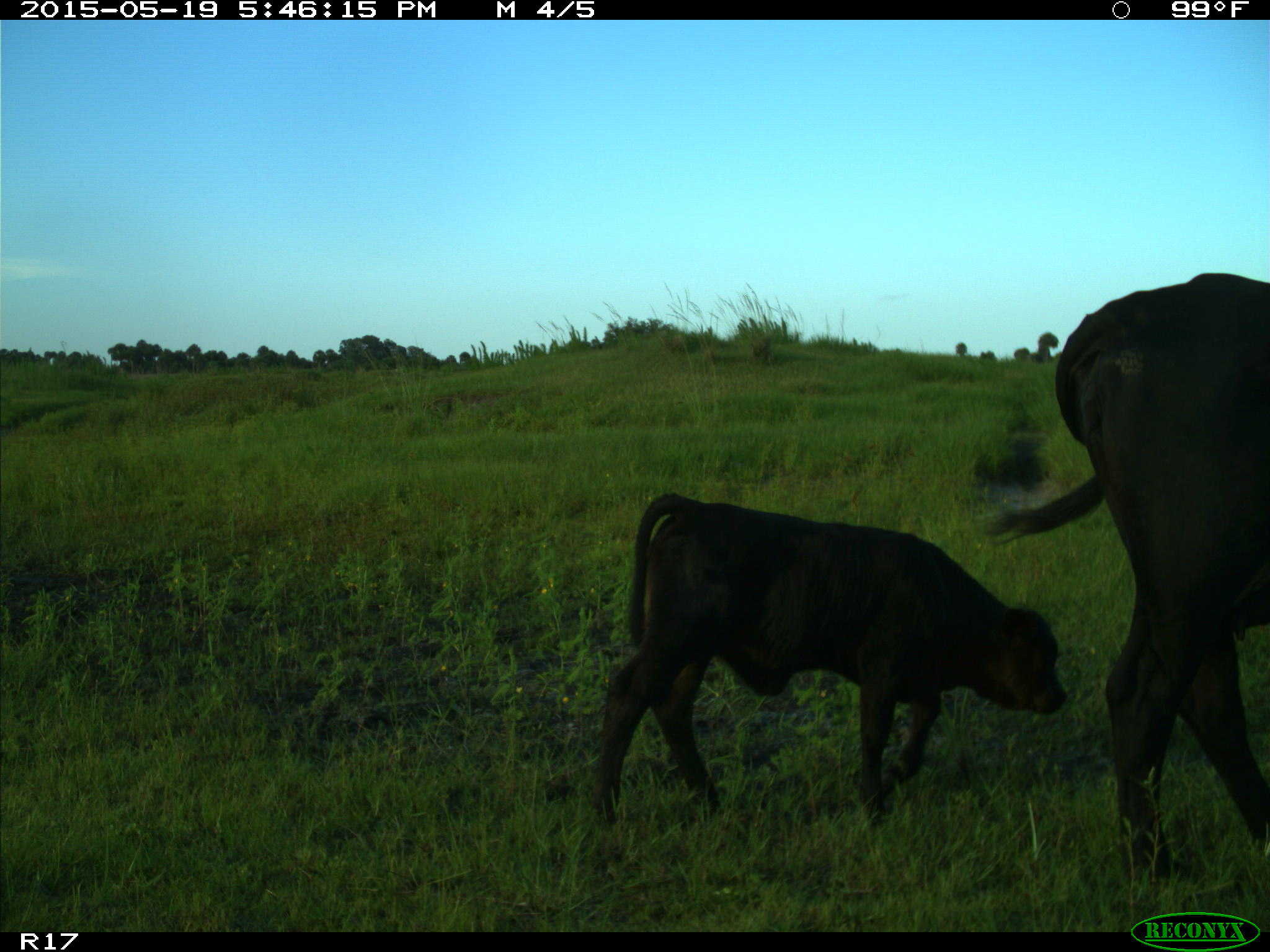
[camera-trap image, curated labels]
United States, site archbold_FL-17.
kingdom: Animalia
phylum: Chordata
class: Mammalia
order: Artiodactyla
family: Bovidae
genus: Bos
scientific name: Bos taurus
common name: domestic cow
Bos taurus (domestic cow).